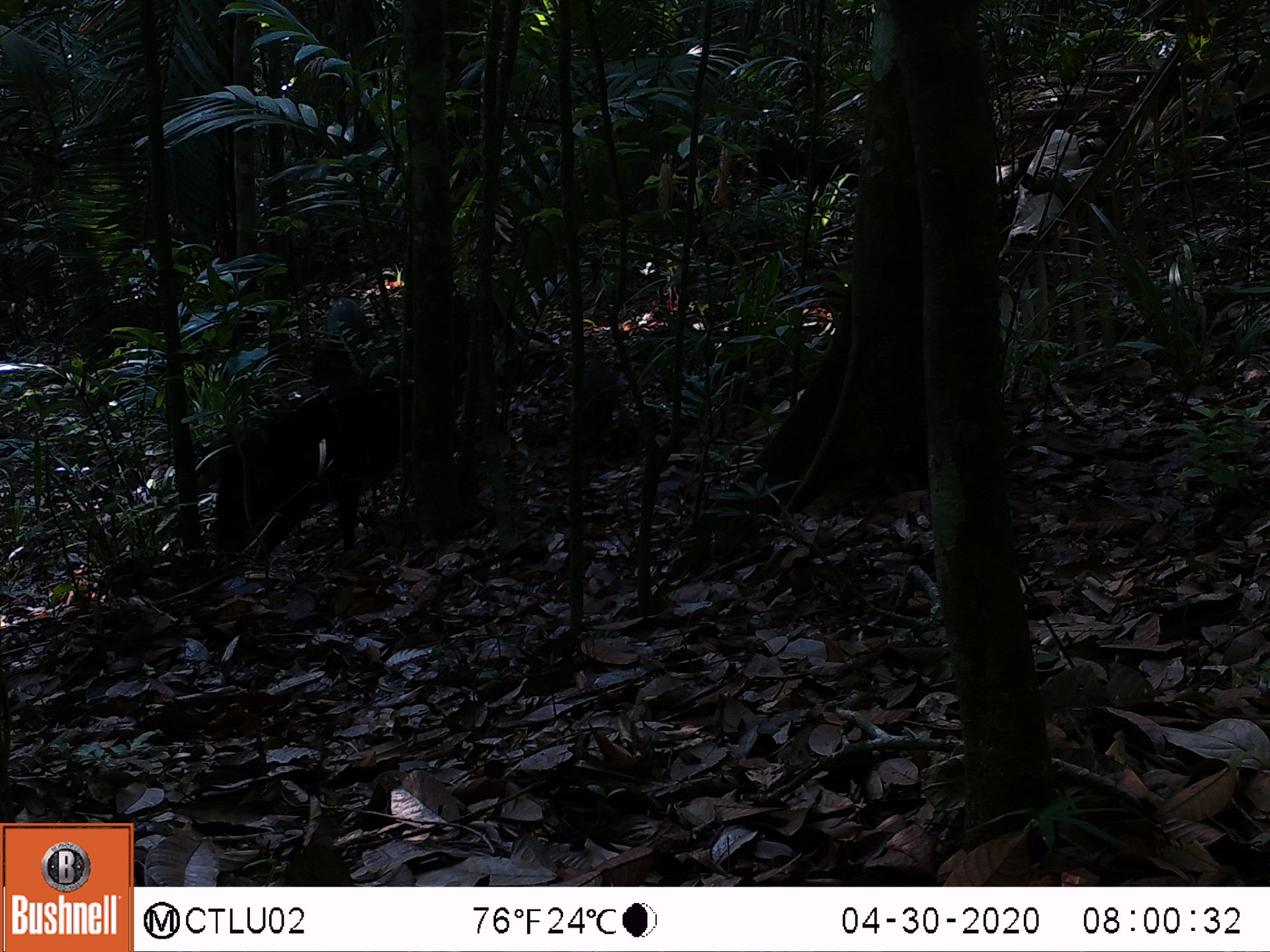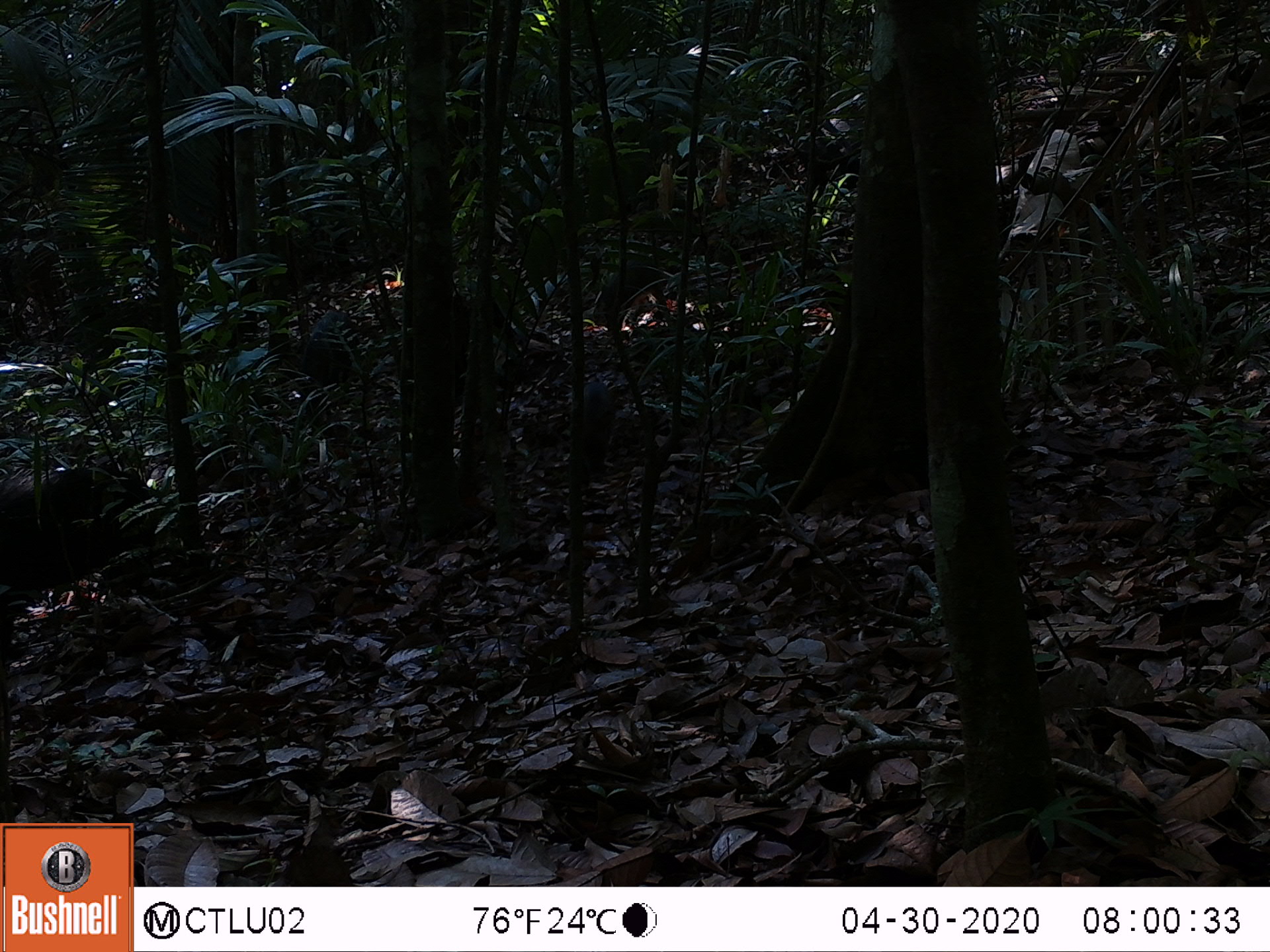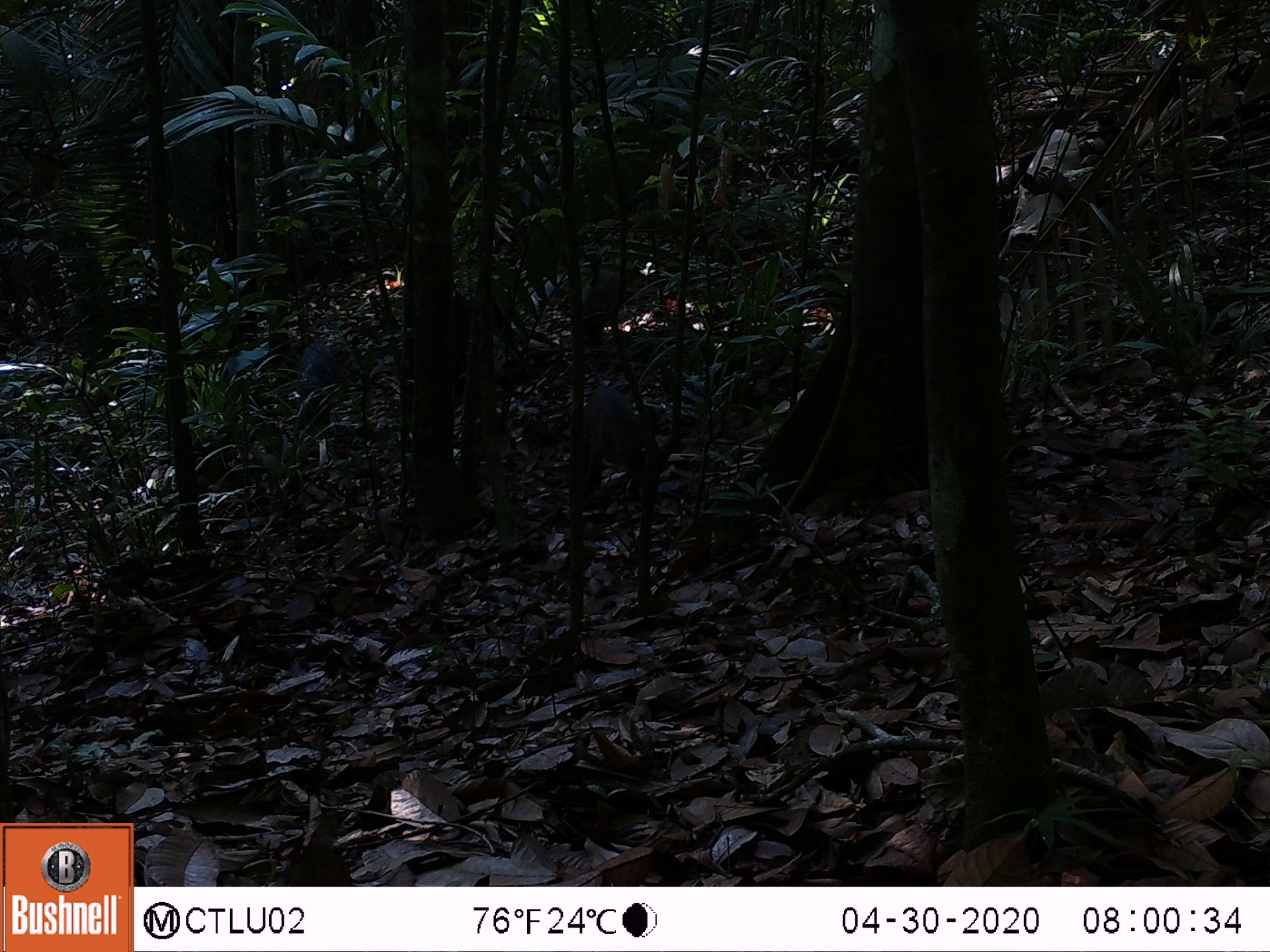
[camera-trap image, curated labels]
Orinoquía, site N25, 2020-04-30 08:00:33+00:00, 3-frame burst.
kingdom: Animalia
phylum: Chordata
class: Mammalia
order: Artiodactyla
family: Tayassuidae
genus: Pecari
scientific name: Pecari tajacu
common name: collared peccary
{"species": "collared peccary (Pecari tajacu)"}